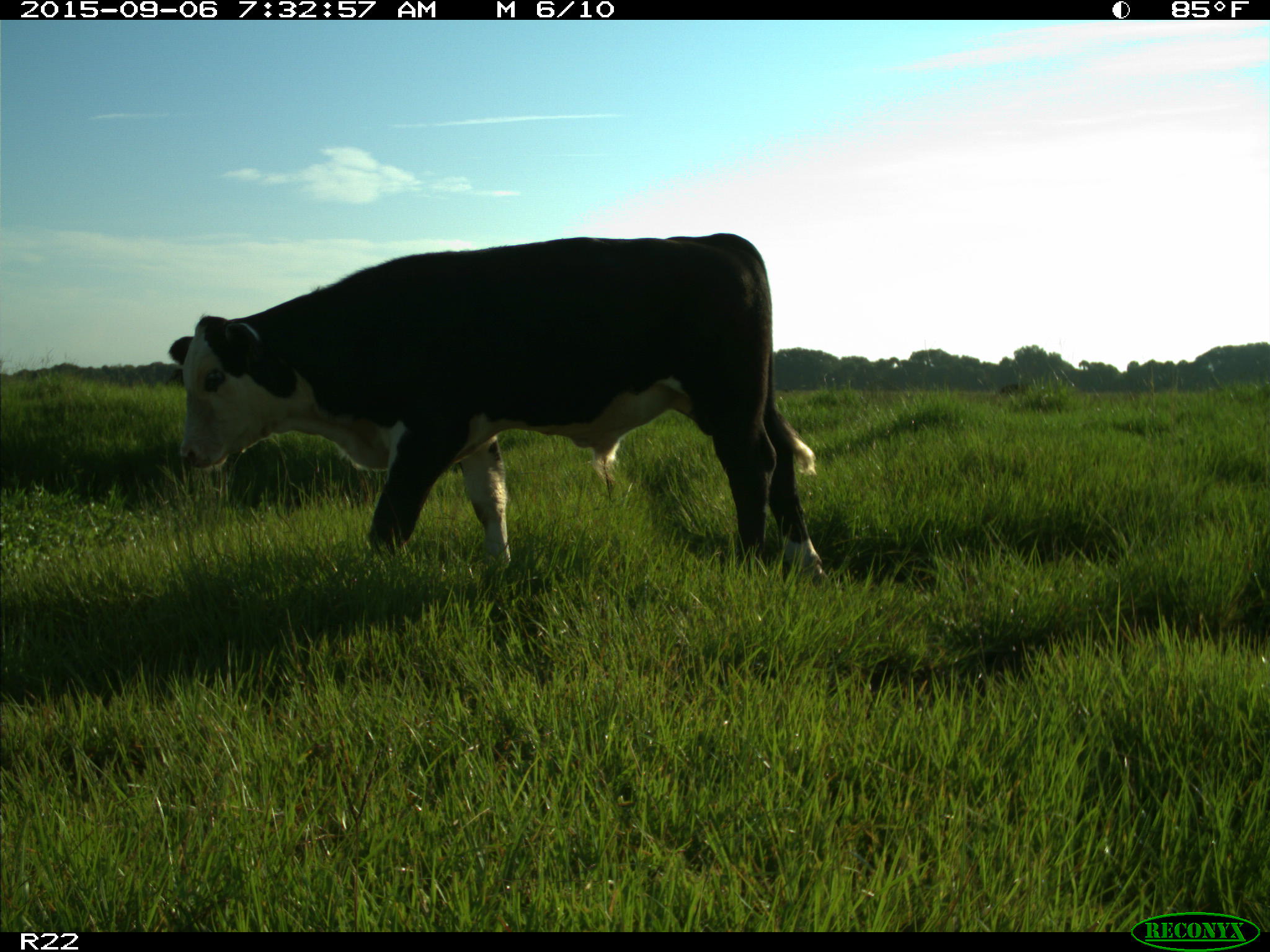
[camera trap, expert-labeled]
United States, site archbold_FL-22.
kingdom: Animalia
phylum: Chordata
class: Mammalia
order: Artiodactyla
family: Bovidae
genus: Bos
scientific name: Bos taurus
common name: domestic cow